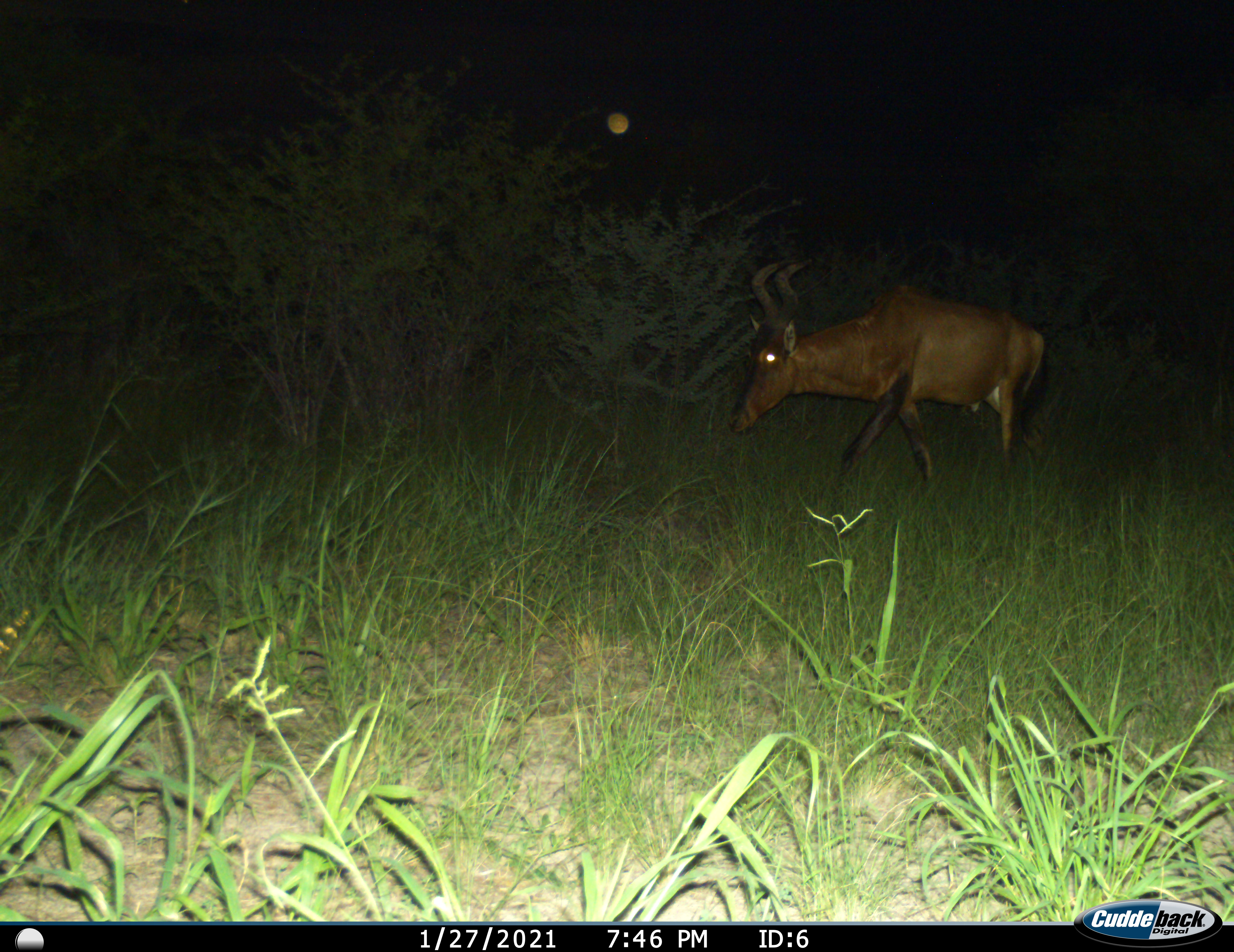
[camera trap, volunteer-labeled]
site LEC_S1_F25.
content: unidentified animal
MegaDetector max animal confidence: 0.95